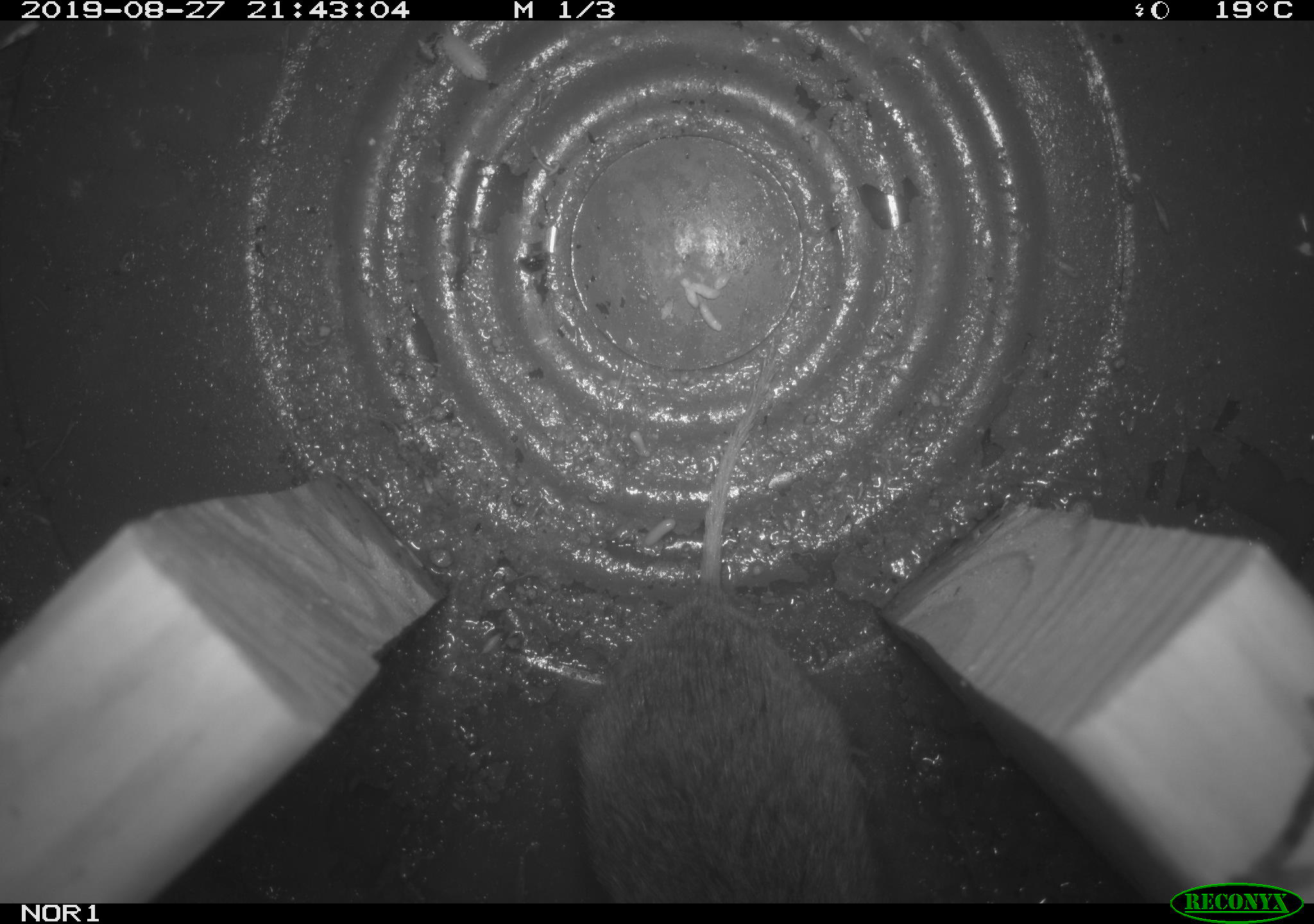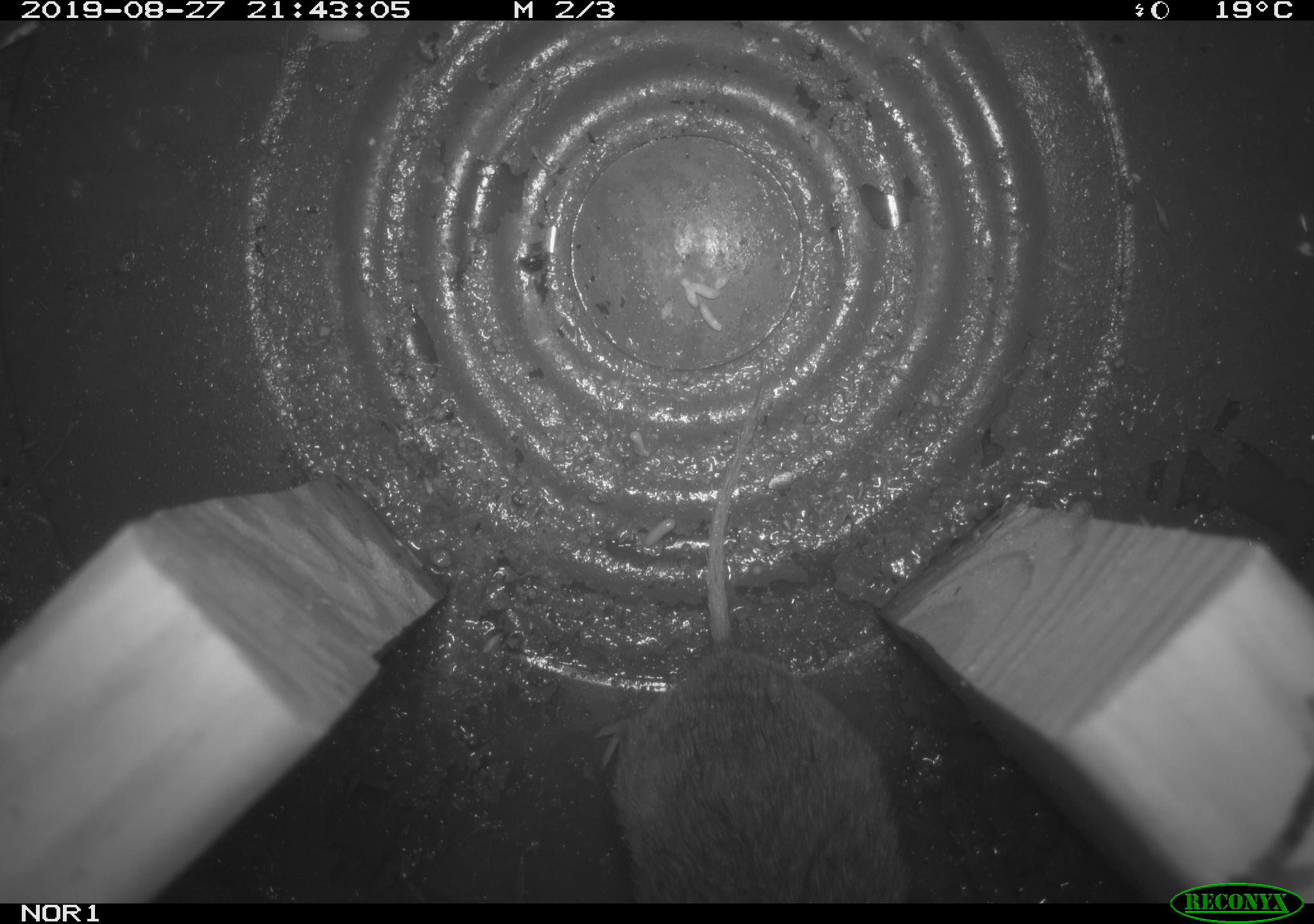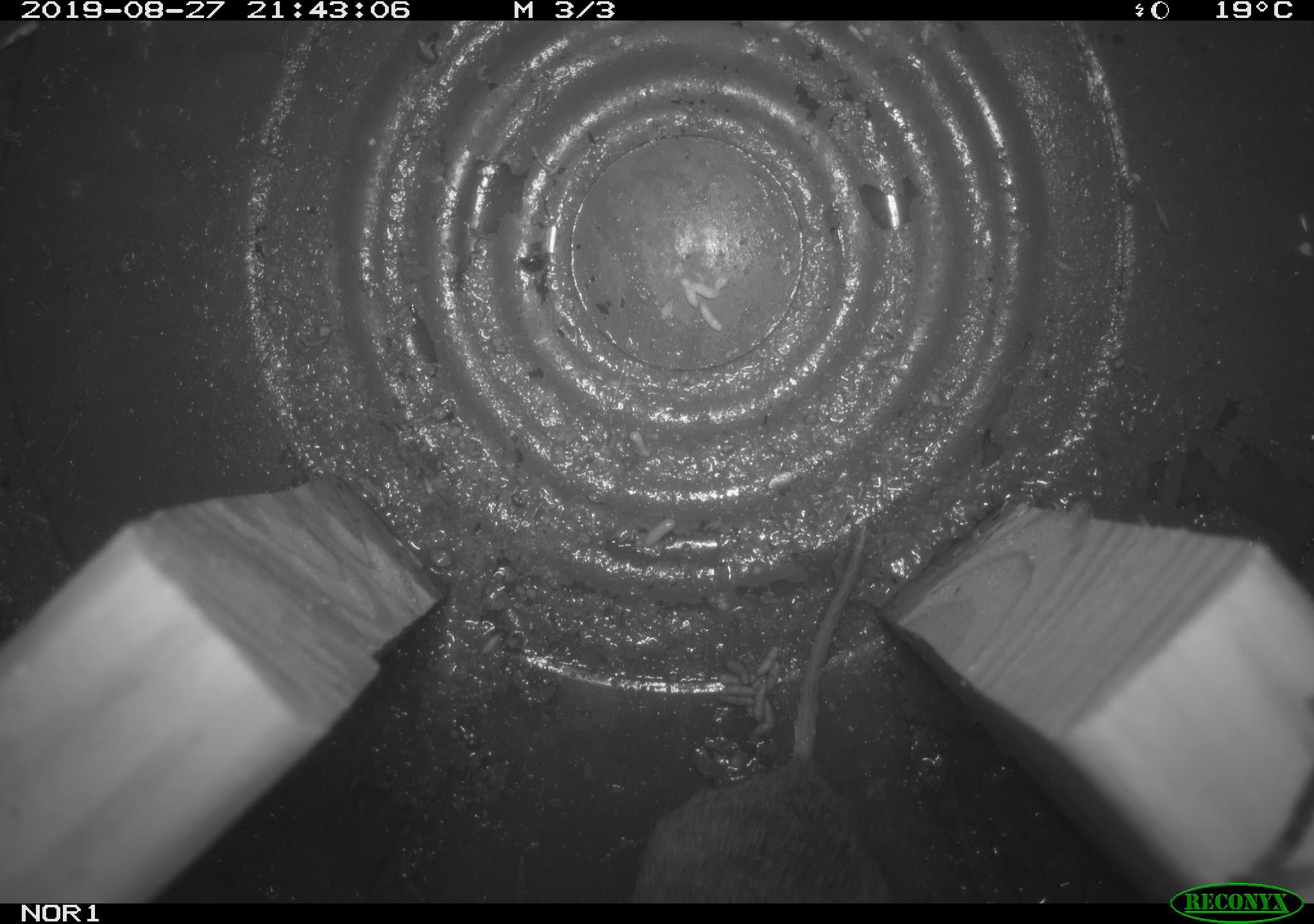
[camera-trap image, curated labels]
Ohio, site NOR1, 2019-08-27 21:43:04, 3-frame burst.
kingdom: Animalia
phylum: Chordata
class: Mammalia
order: Rodentia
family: Cricetidae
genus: Microtus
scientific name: Microtus pennsylvanicus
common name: meadow vole